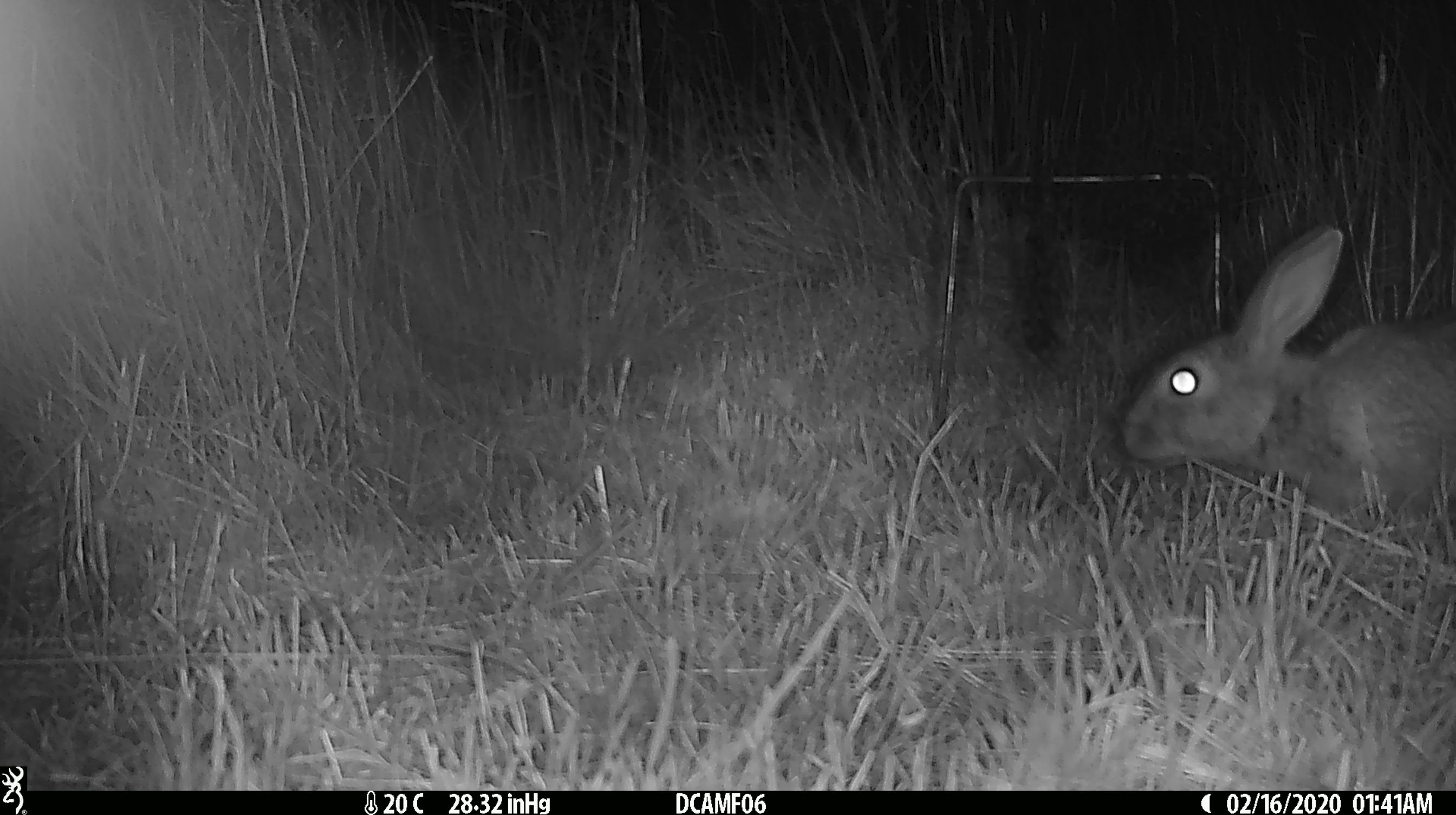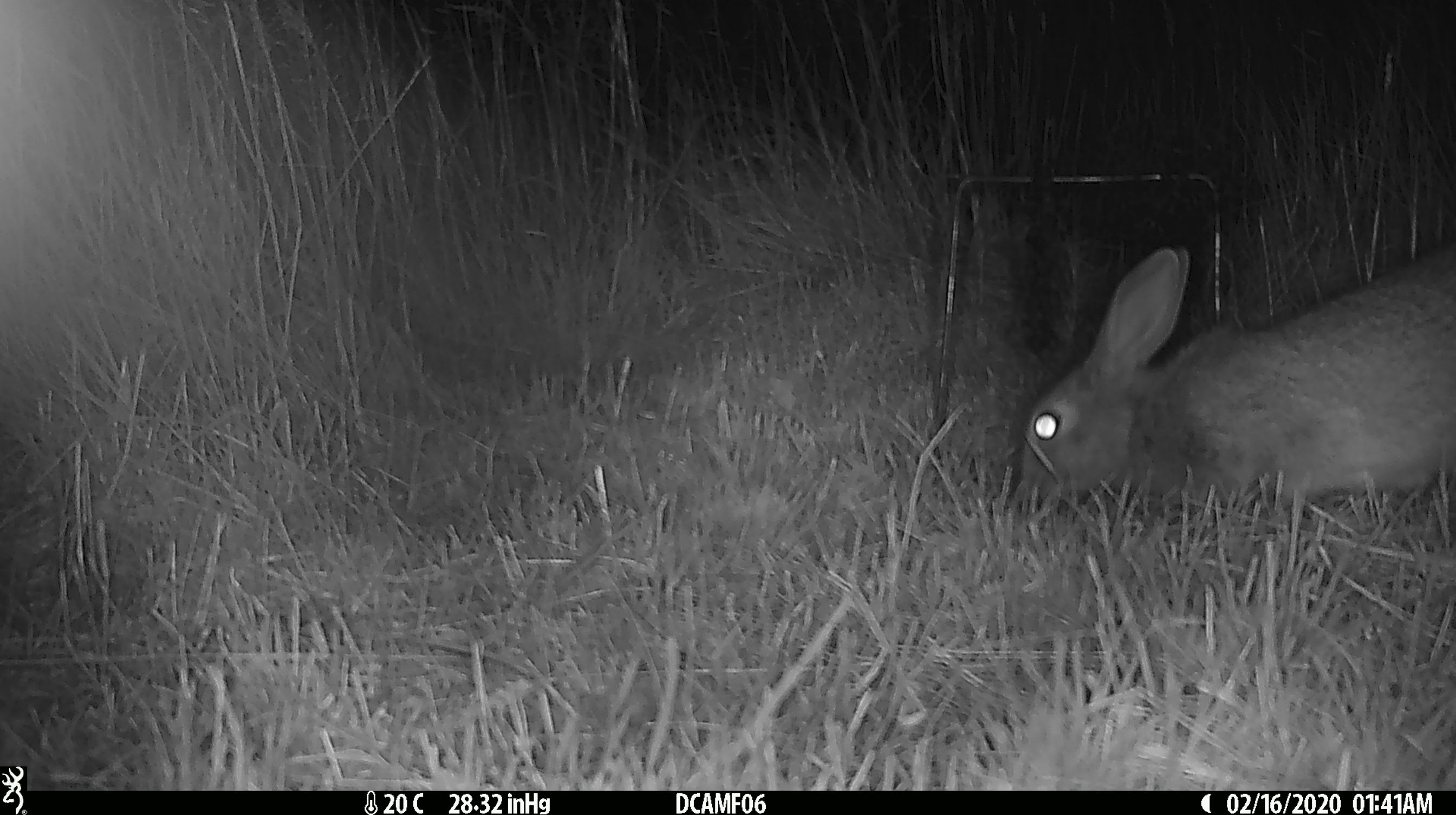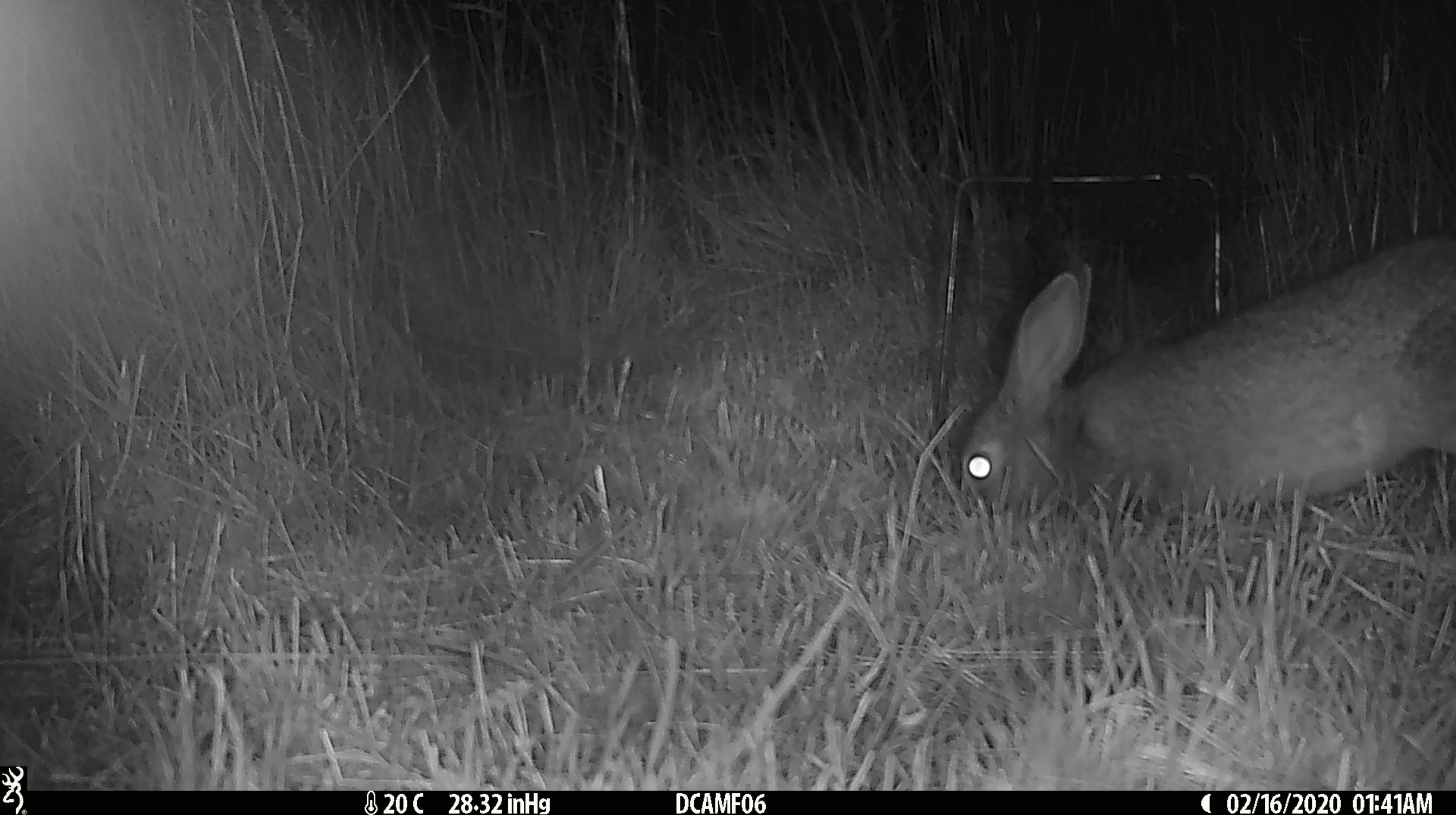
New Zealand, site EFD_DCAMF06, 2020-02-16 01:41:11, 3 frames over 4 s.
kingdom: Animalia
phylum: Chordata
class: Mammalia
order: Lagomorpha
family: Leporidae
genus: Oryctolagus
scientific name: Oryctolagus cuniculus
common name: european rabbit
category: rabbit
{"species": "rabbit (european rabbit) (Oryctolagus cuniculus)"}